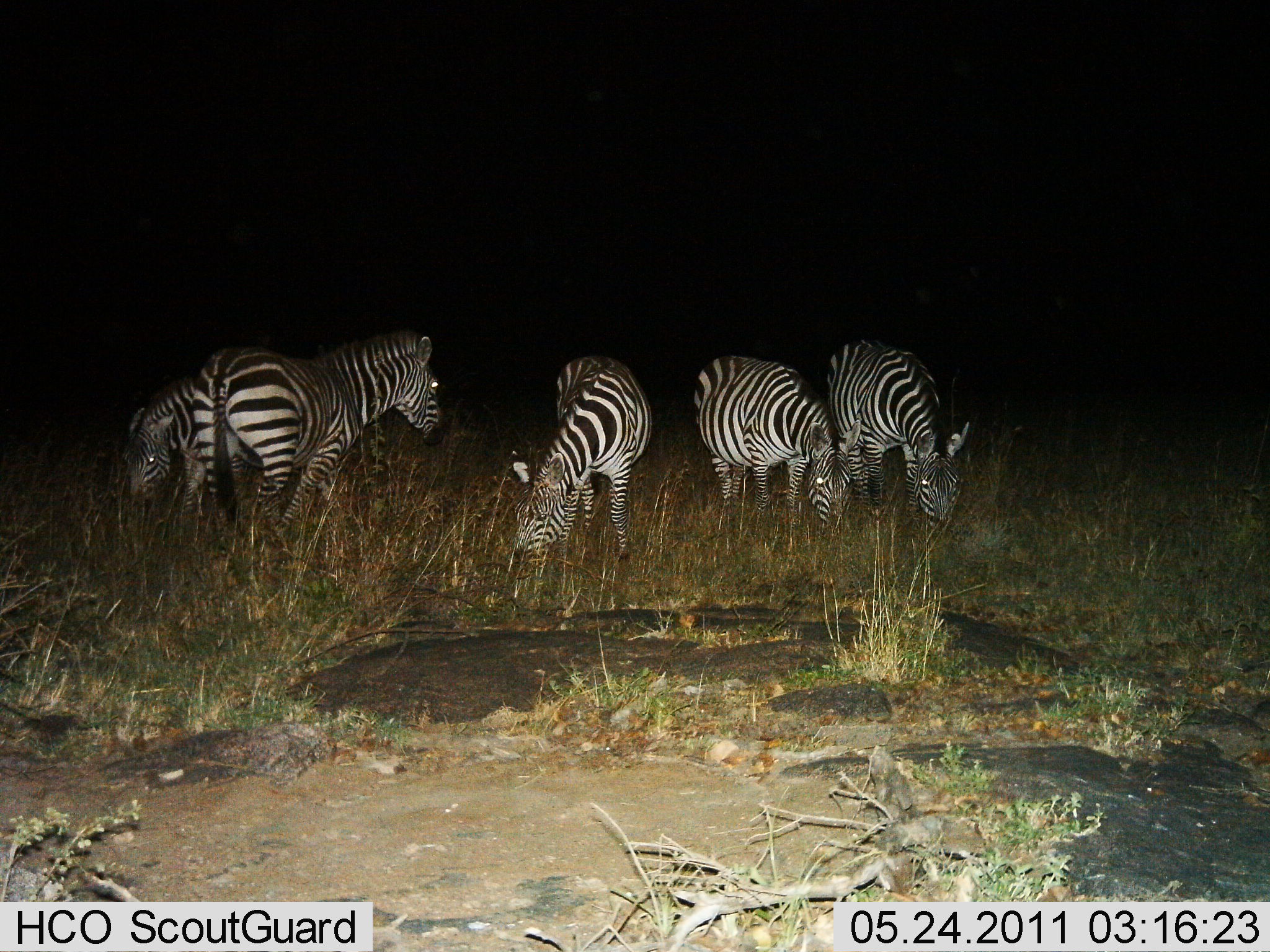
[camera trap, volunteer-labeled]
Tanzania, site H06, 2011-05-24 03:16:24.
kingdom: Animalia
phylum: Chordata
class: Mammalia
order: Perissodactyla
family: Equidae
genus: Equus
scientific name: Equus quagga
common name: plains zebra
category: zebra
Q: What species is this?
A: Zebra (plains zebra) (Equus quagga).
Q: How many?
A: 5.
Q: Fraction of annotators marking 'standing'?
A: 50%.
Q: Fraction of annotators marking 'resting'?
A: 0%.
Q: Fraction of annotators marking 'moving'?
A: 10%.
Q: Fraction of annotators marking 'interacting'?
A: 0%.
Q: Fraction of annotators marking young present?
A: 0%.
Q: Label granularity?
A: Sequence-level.